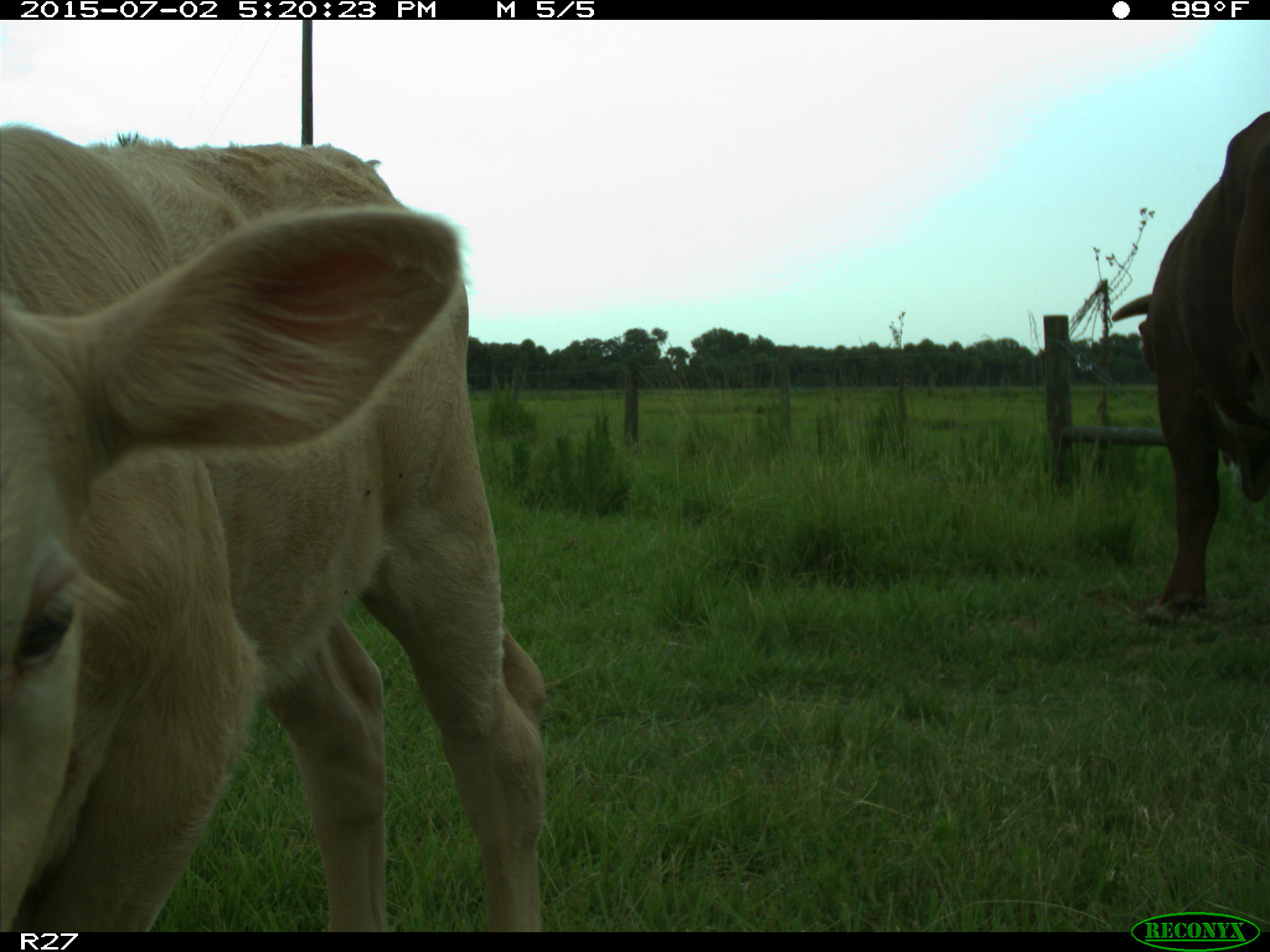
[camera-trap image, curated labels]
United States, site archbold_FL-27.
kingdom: Animalia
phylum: Chordata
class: Mammalia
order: Artiodactyla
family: Bovidae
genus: Bos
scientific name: Bos taurus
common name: domestic cow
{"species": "Bos taurus (domestic cow)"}